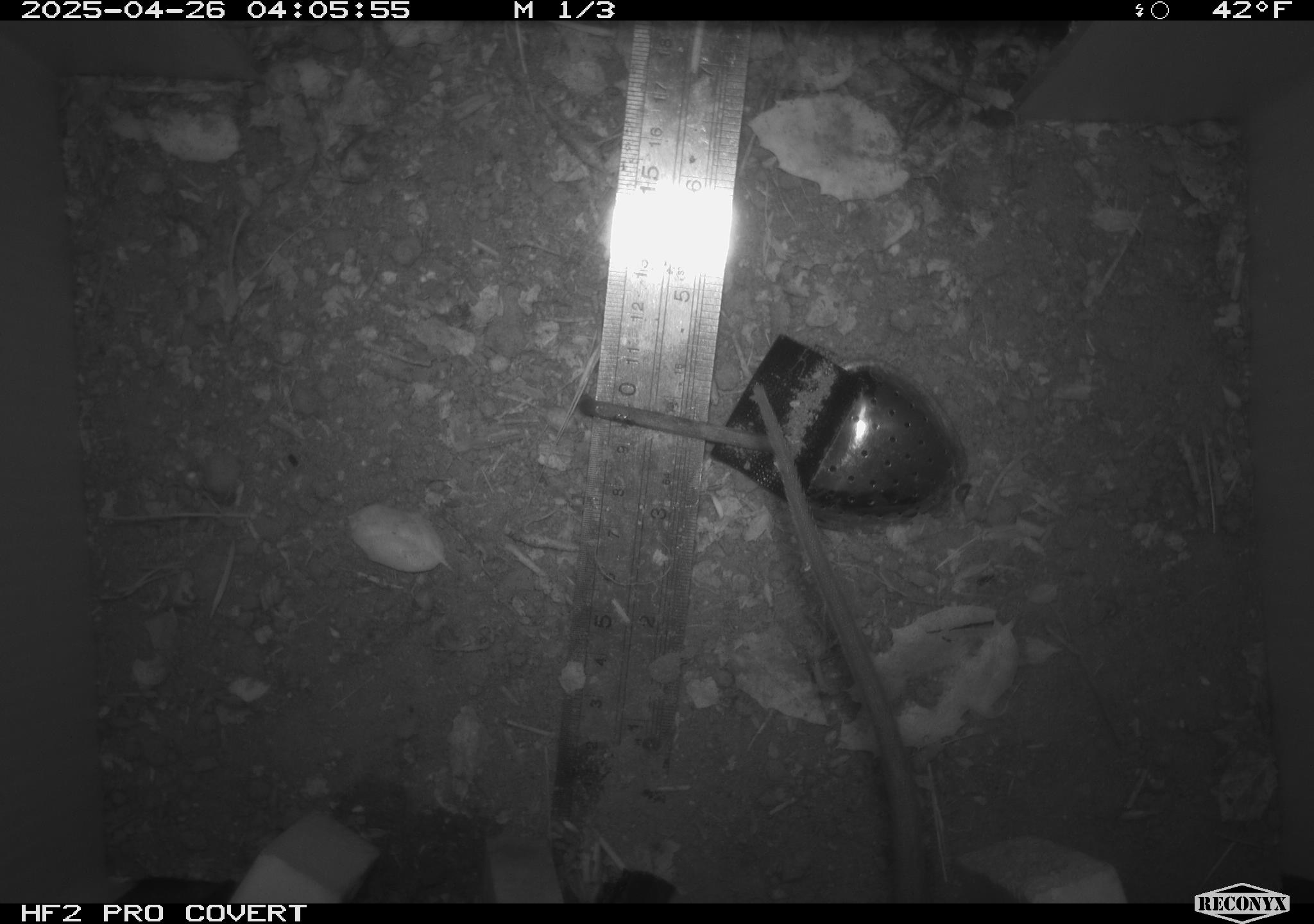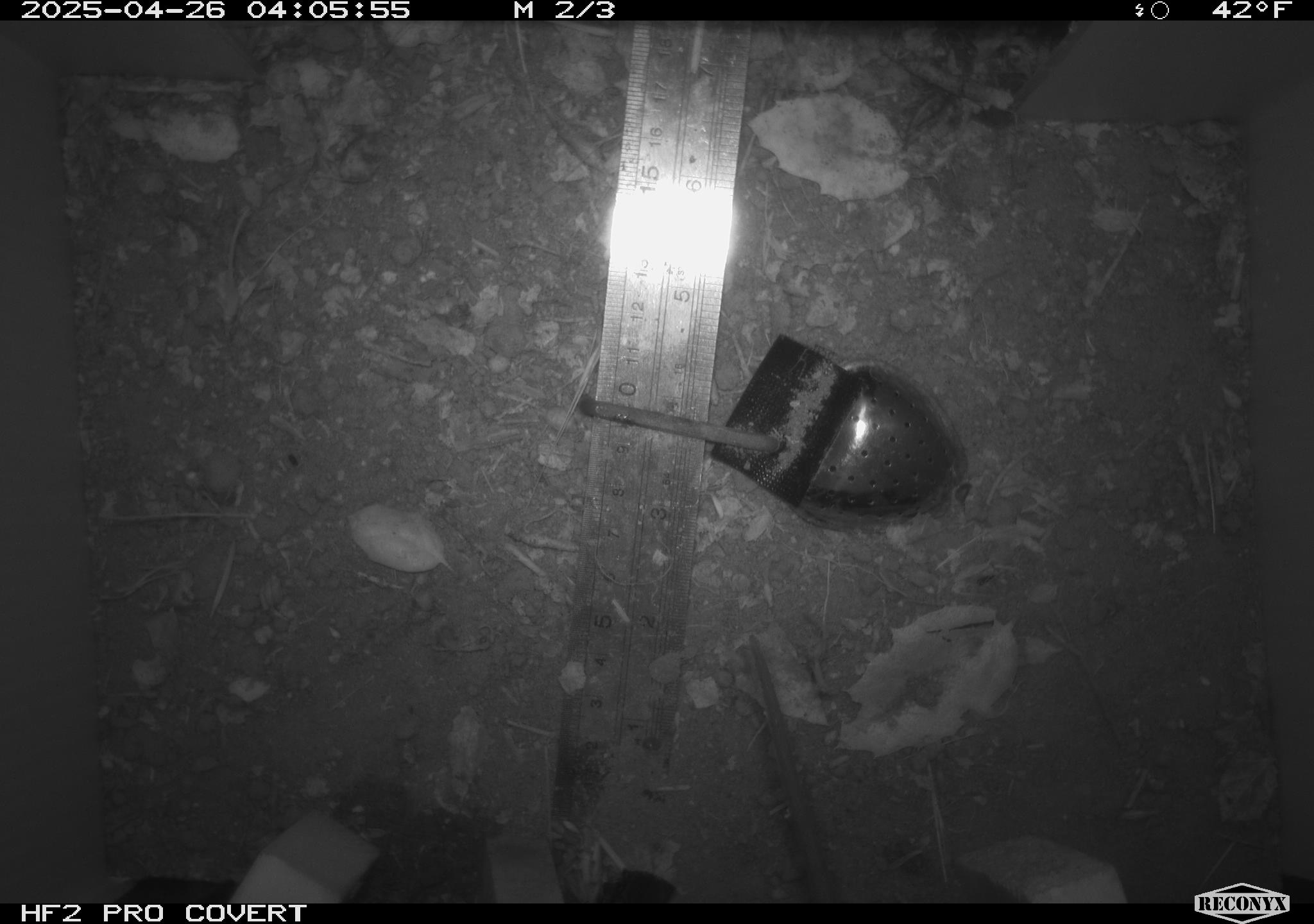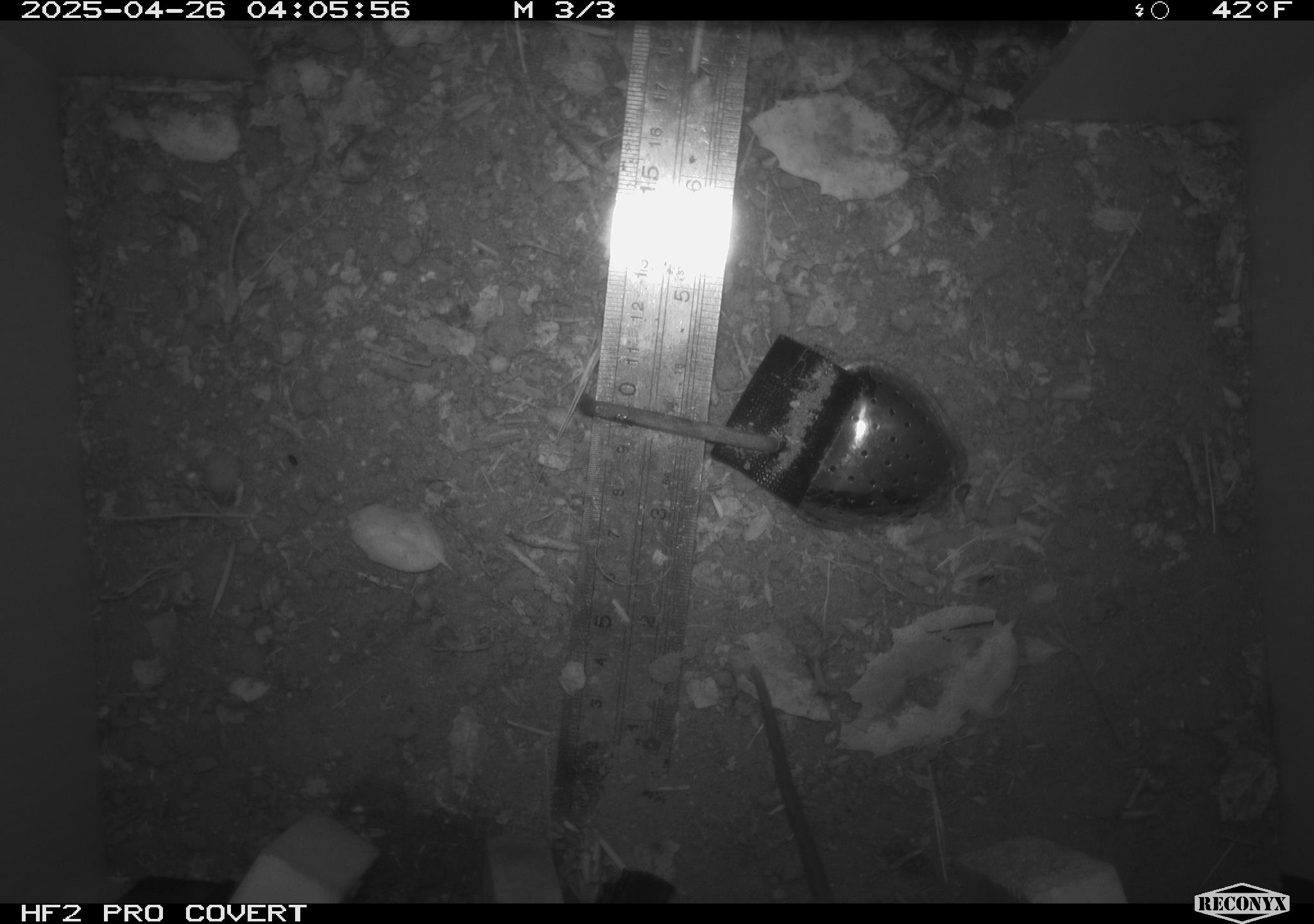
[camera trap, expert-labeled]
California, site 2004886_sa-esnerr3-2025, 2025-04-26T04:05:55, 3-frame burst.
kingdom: Animalia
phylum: Chordata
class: Mammalia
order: Rodentia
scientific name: Rodentia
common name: rodent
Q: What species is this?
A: Rodent (Rodentia).